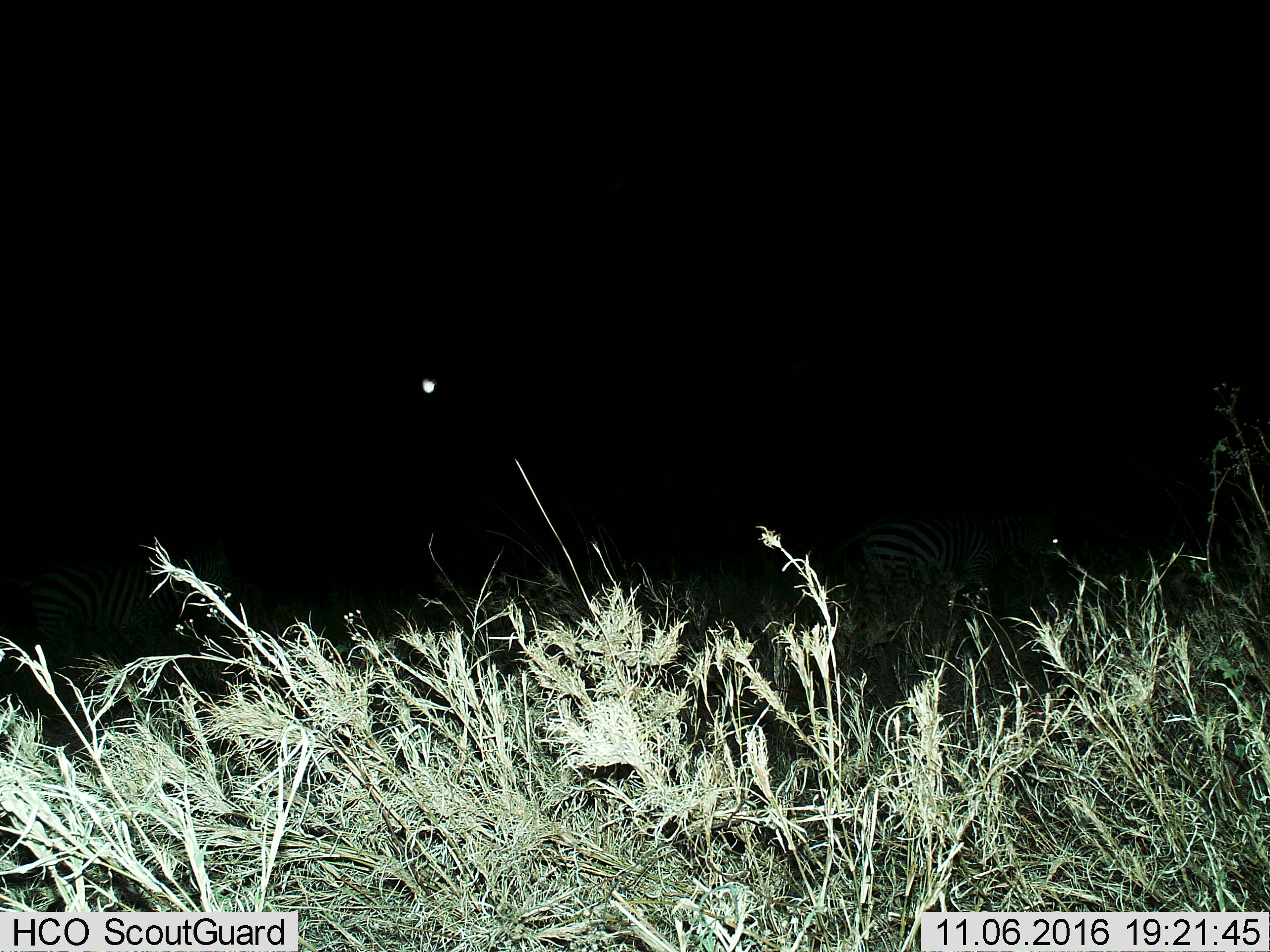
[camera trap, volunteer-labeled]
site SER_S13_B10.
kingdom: Animalia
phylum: Chordata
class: Mammalia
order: Perissodactyla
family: Equidae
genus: Equus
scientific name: Equus quagga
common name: plains zebra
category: zebraplains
Zebraplains (plains zebra) (Equus quagga), count 2. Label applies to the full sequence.